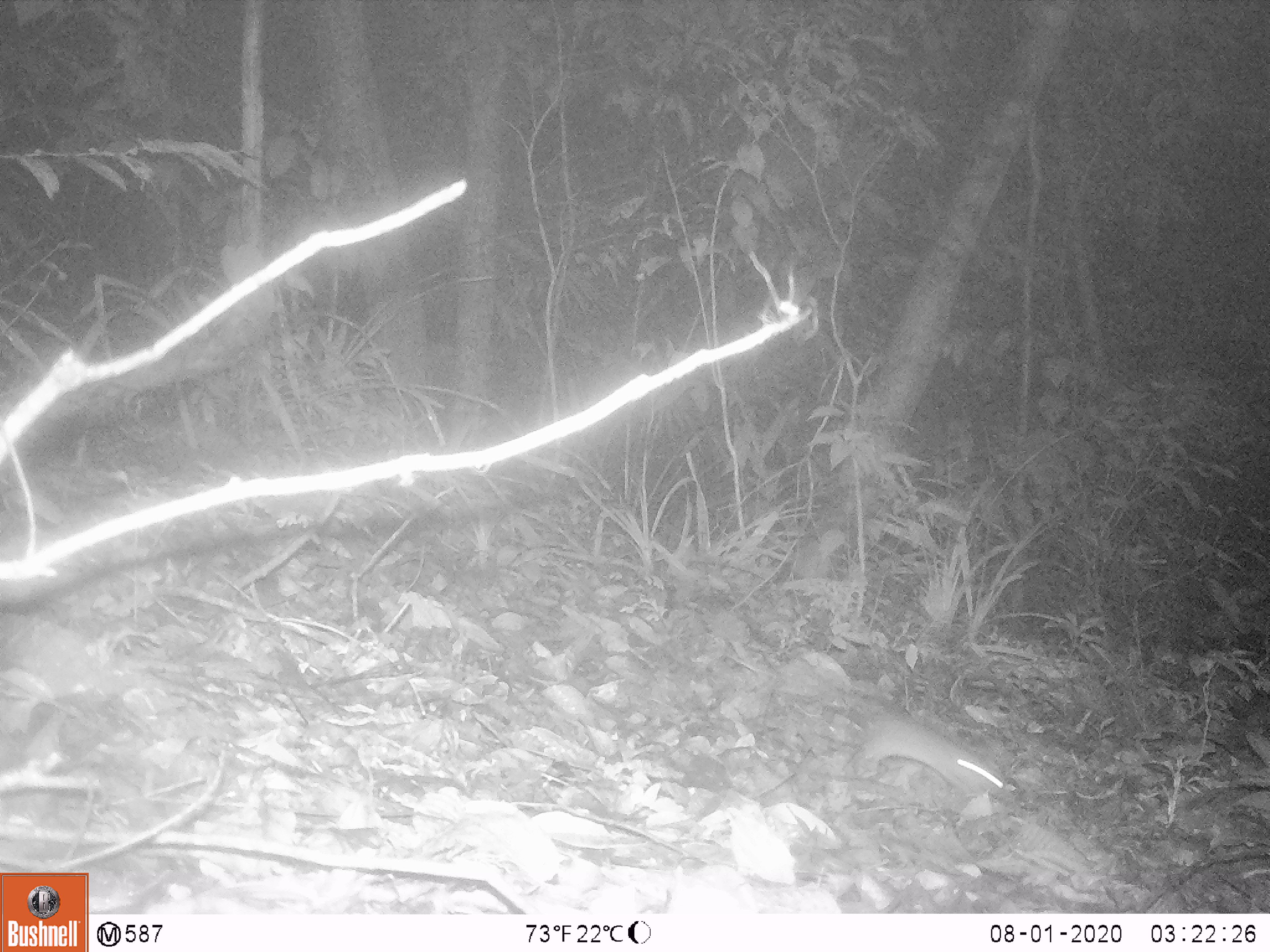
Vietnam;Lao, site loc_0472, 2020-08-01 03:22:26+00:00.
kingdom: Animalia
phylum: Chordata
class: Mammalia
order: Rodentia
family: Muridae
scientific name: Muridae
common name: old-world mice and rats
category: unidentified murid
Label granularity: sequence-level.